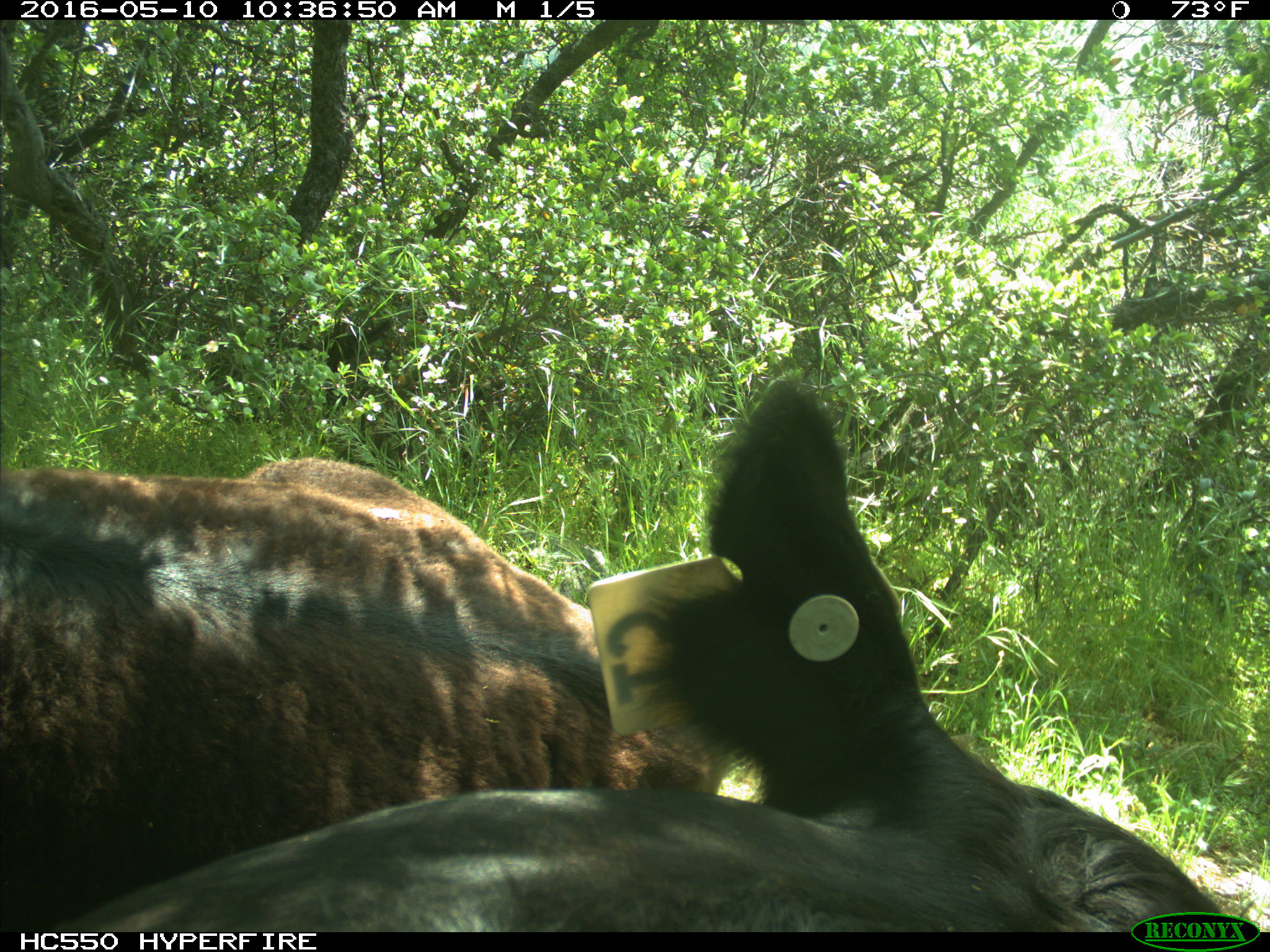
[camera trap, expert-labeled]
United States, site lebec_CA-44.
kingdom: Animalia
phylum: Chordata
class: Mammalia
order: Artiodactyla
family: Bovidae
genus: Bos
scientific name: Bos taurus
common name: domestic cow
Bos taurus (domestic cow).